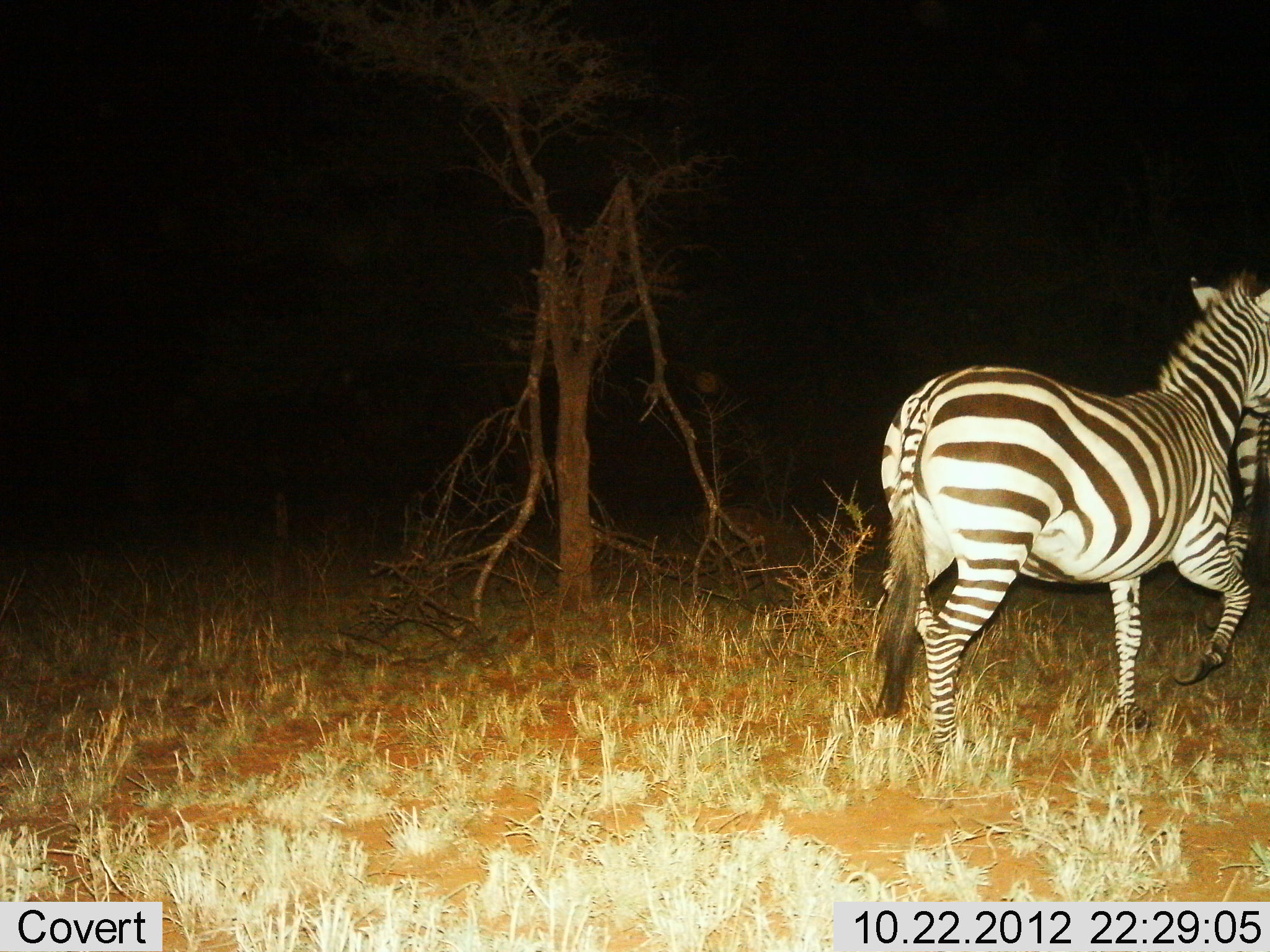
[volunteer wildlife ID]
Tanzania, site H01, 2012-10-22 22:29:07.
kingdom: Animalia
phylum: Chordata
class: Mammalia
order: Perissodactyla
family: Equidae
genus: Equus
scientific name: Equus quagga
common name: plains zebra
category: zebra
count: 2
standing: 0%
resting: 0%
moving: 100%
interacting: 0%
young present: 0%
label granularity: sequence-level